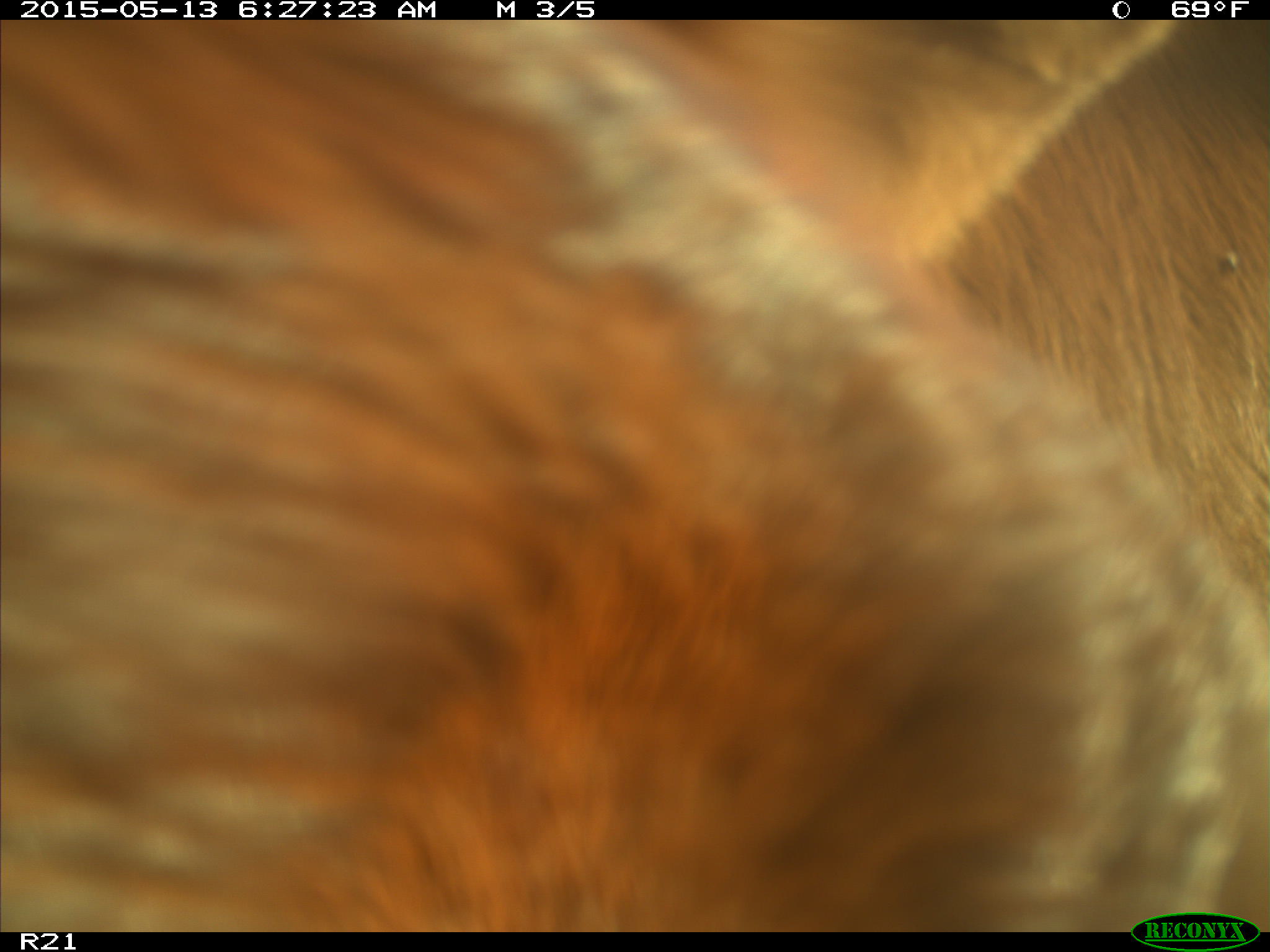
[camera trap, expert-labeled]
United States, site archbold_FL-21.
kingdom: Animalia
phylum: Chordata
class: Mammalia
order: Artiodactyla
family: Bovidae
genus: Bos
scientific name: Bos taurus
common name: domestic cow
Bos taurus (domestic cow).